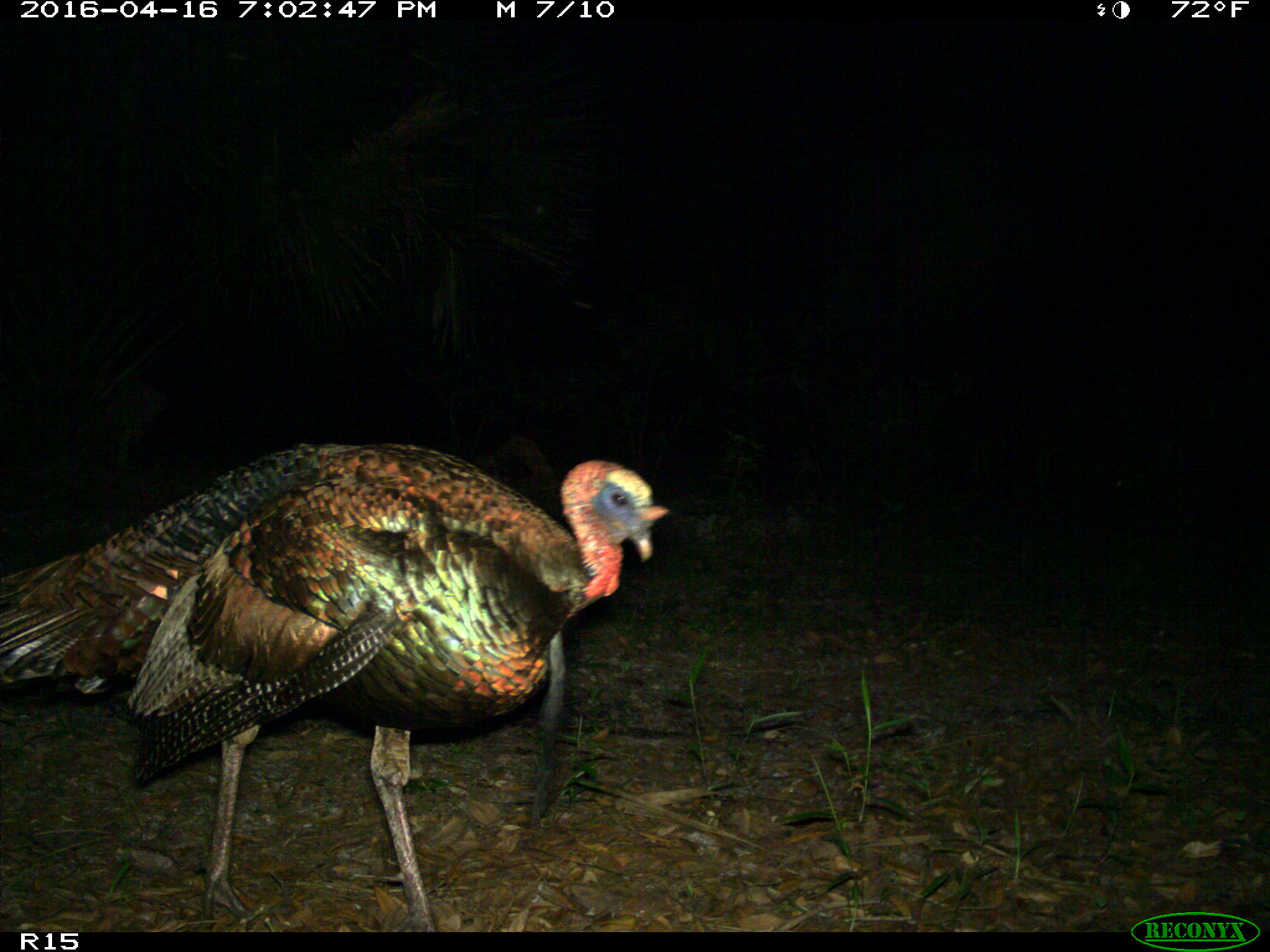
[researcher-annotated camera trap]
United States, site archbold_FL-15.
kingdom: Animalia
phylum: Chordata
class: Aves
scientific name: Aves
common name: birds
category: unidentified bird